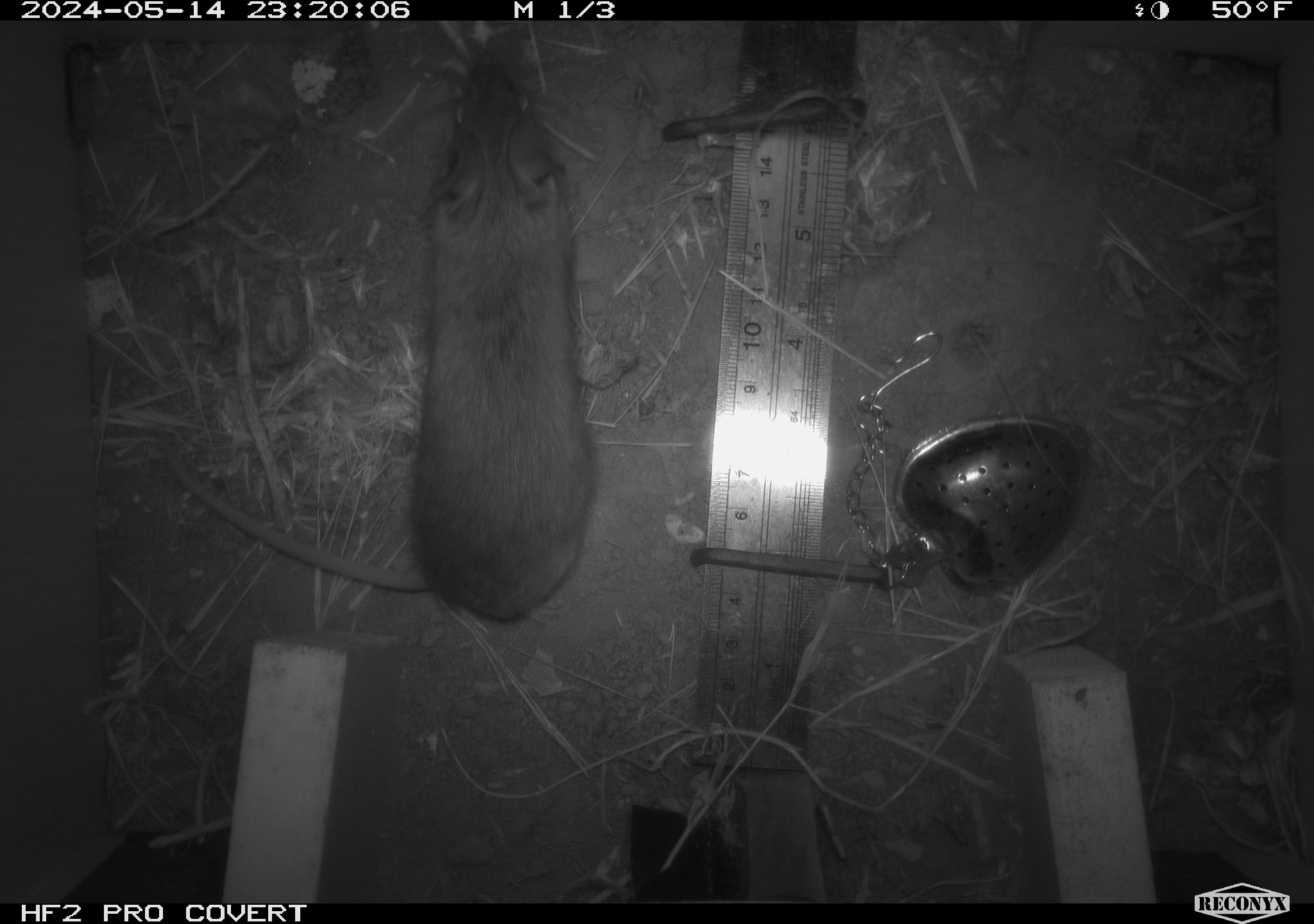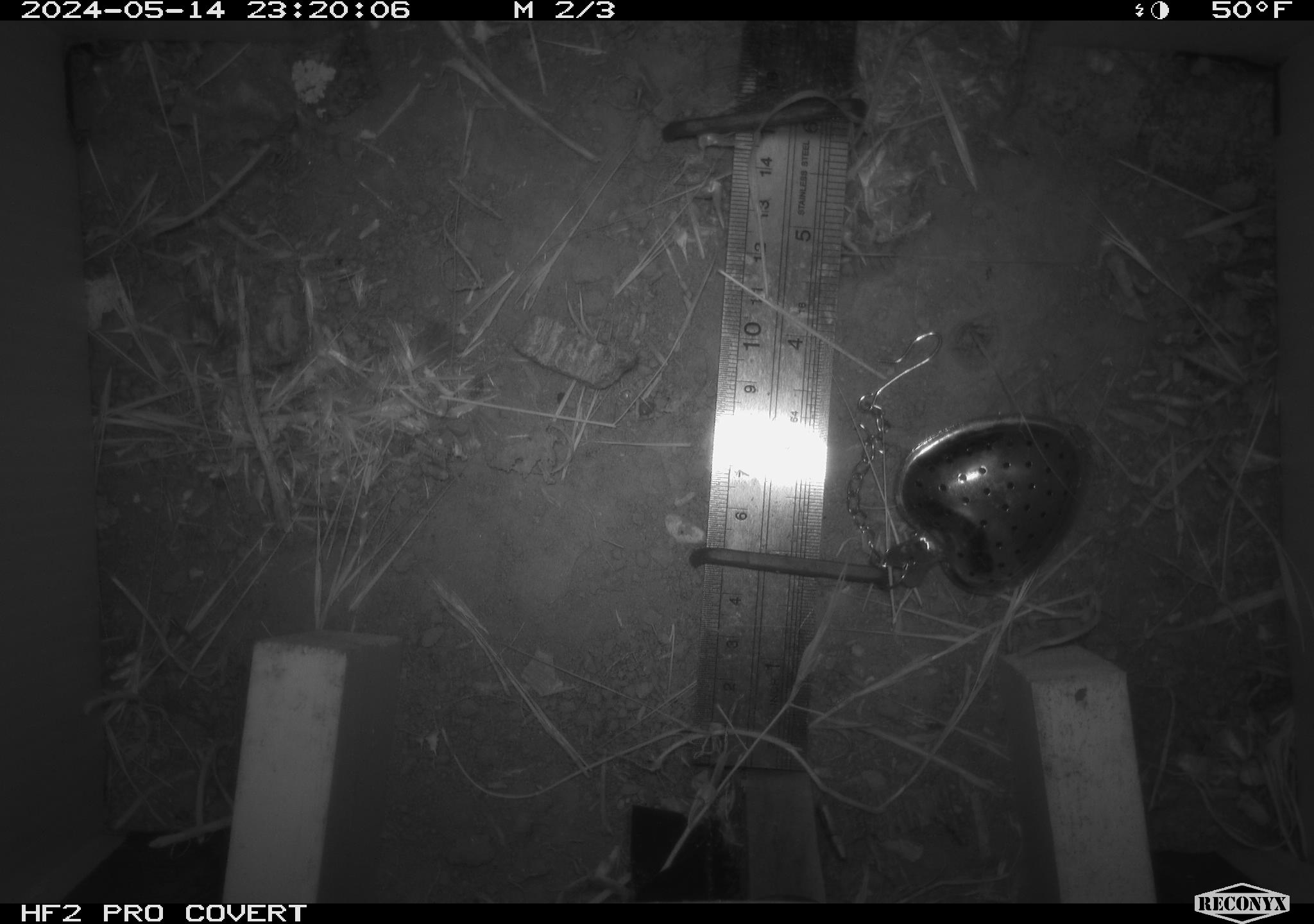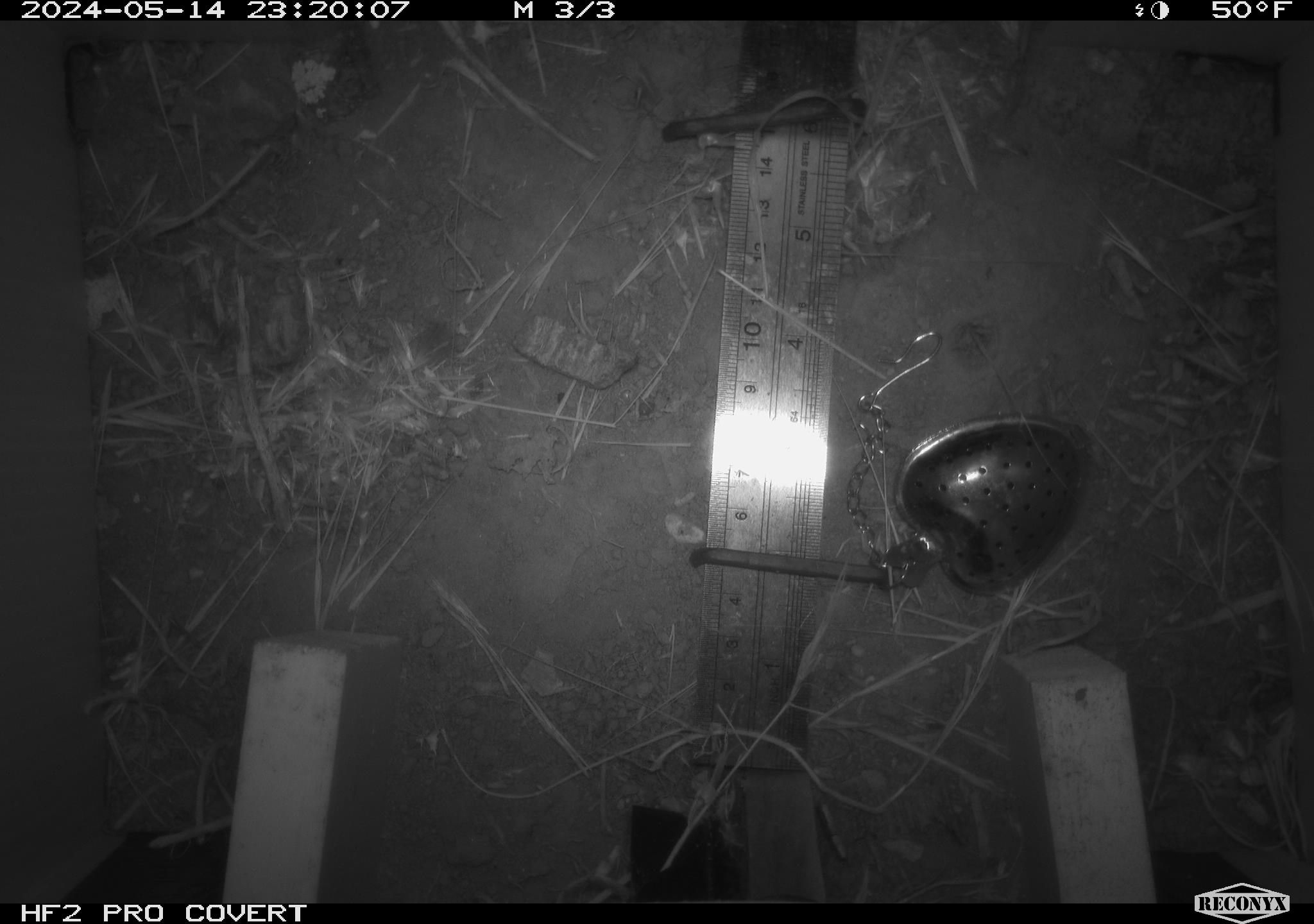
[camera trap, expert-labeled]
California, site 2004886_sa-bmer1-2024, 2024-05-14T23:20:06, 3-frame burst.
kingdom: Animalia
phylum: Chordata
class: Mammalia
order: Rodentia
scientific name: Rodentia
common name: mouse species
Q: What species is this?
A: Mouse species (Rodentia).